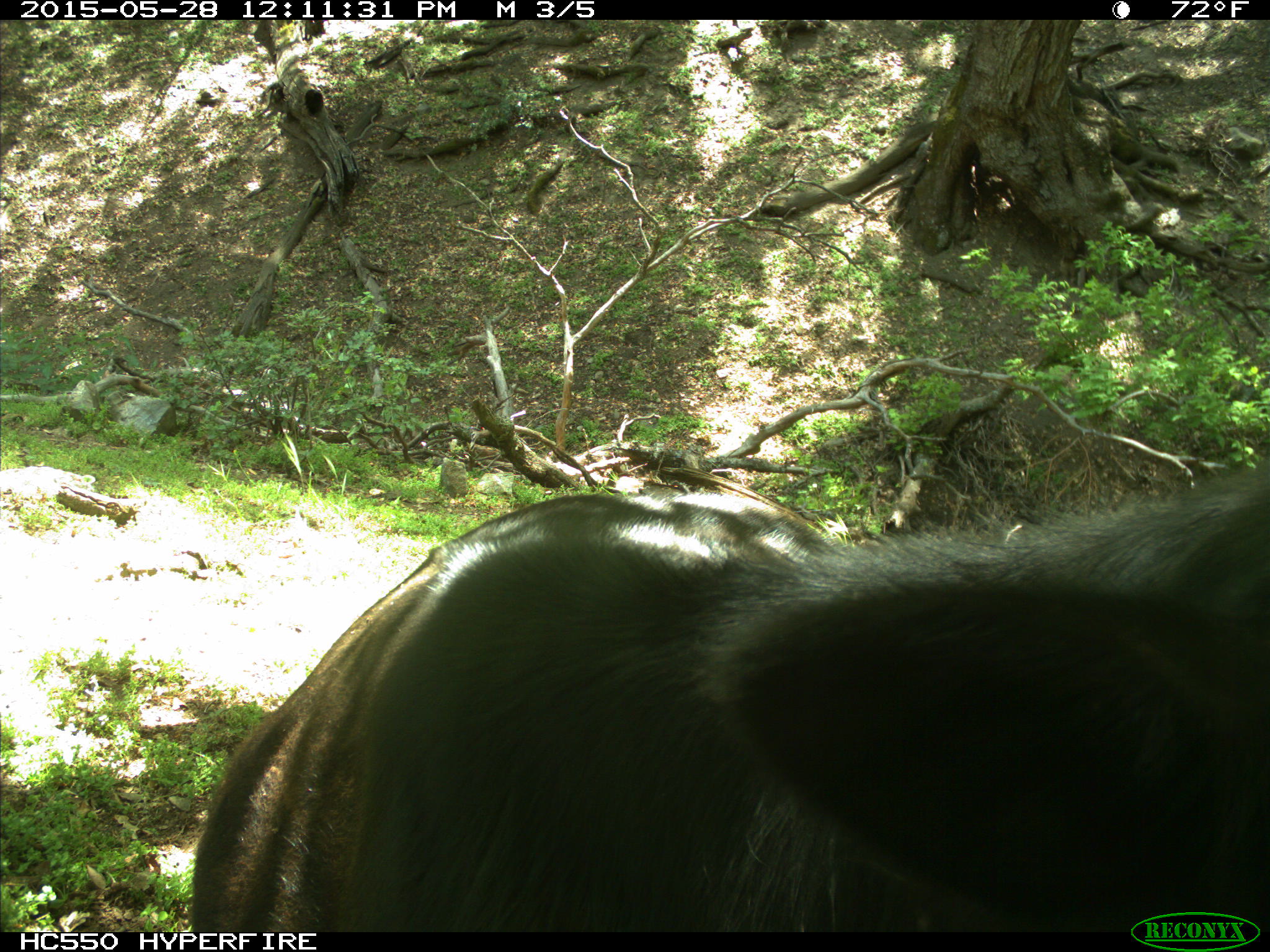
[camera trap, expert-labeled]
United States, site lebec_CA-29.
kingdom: Animalia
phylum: Chordata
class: Mammalia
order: Artiodactyla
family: Bovidae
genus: Bos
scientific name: Bos taurus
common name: domestic cow